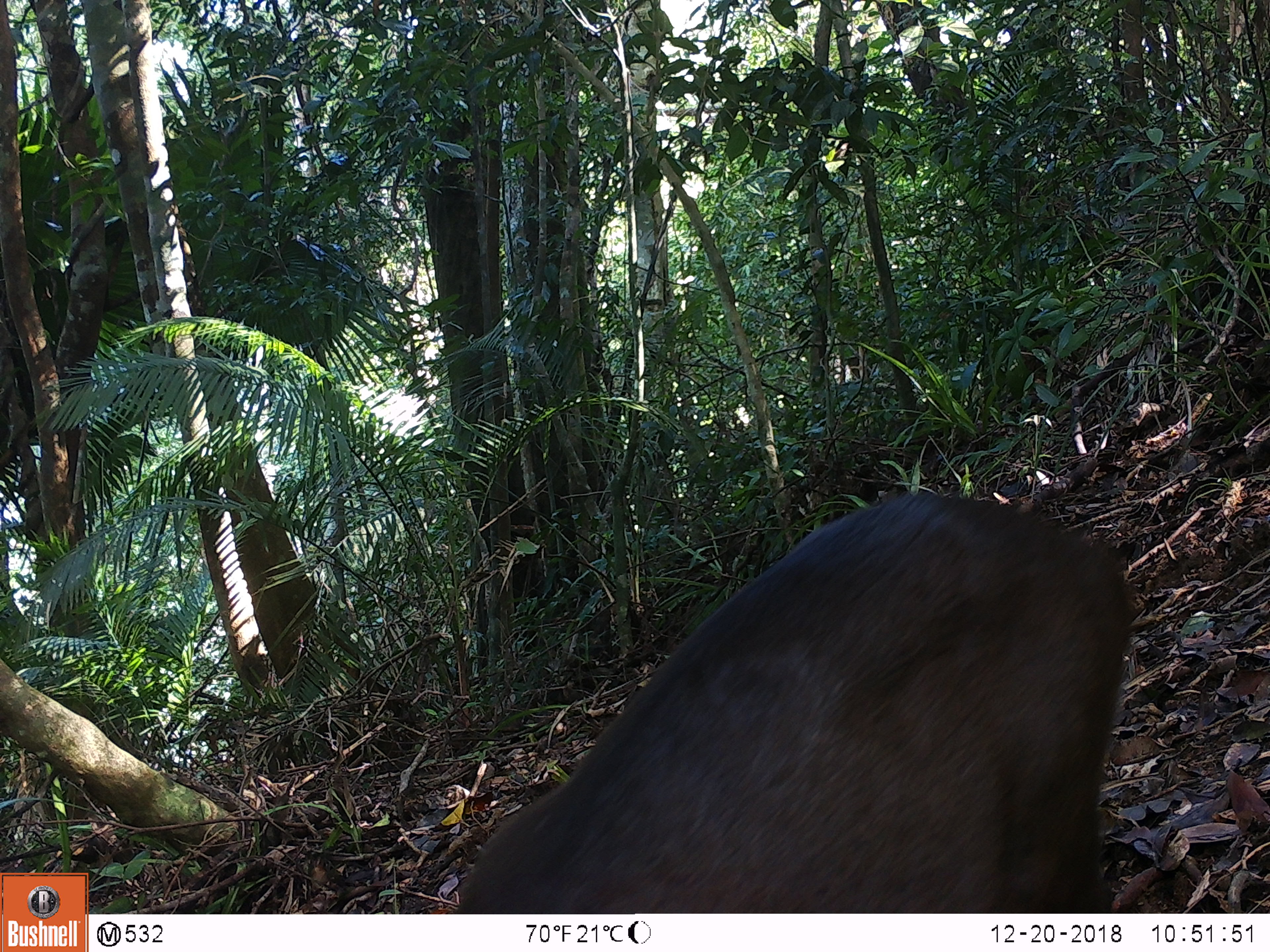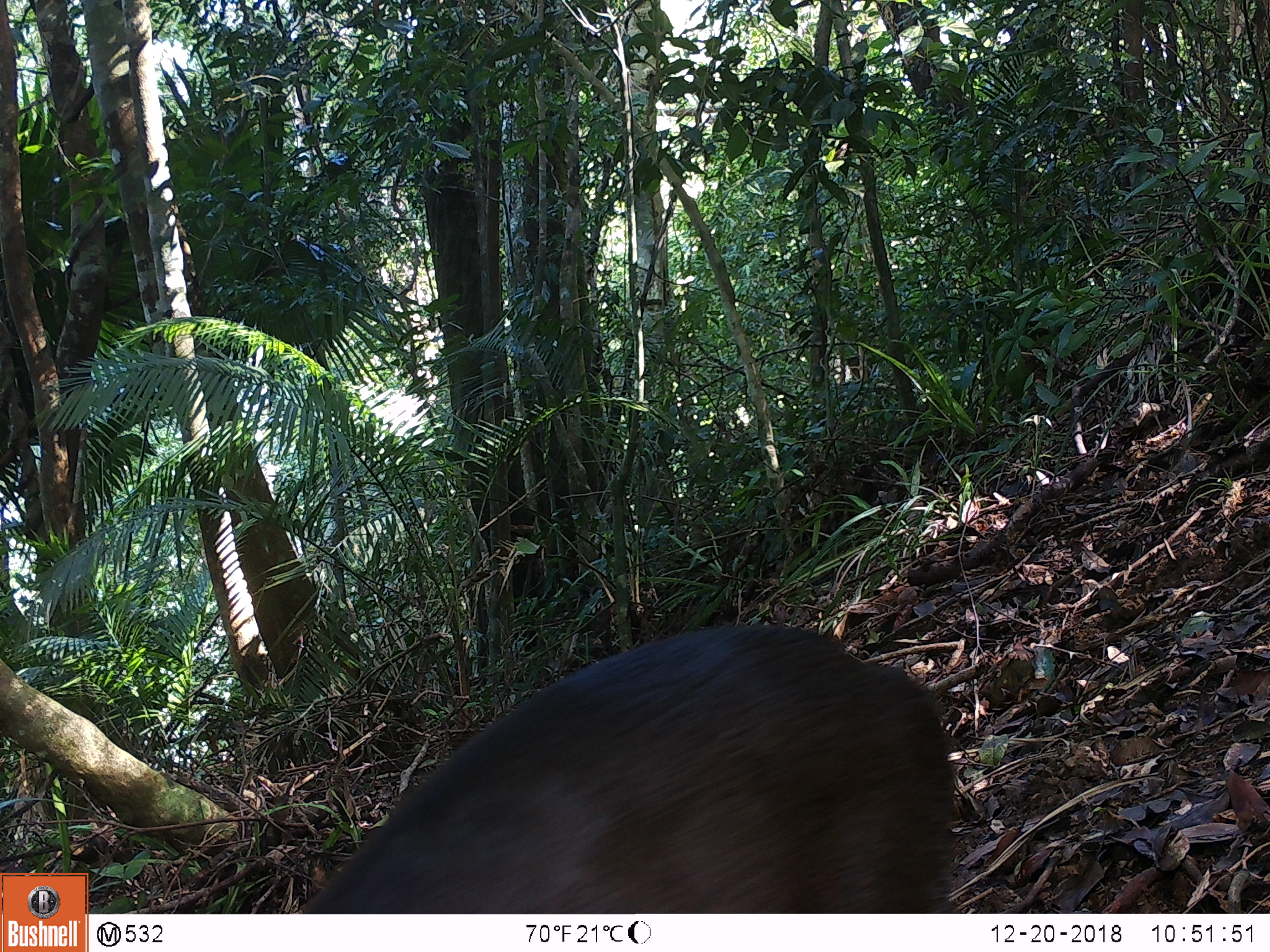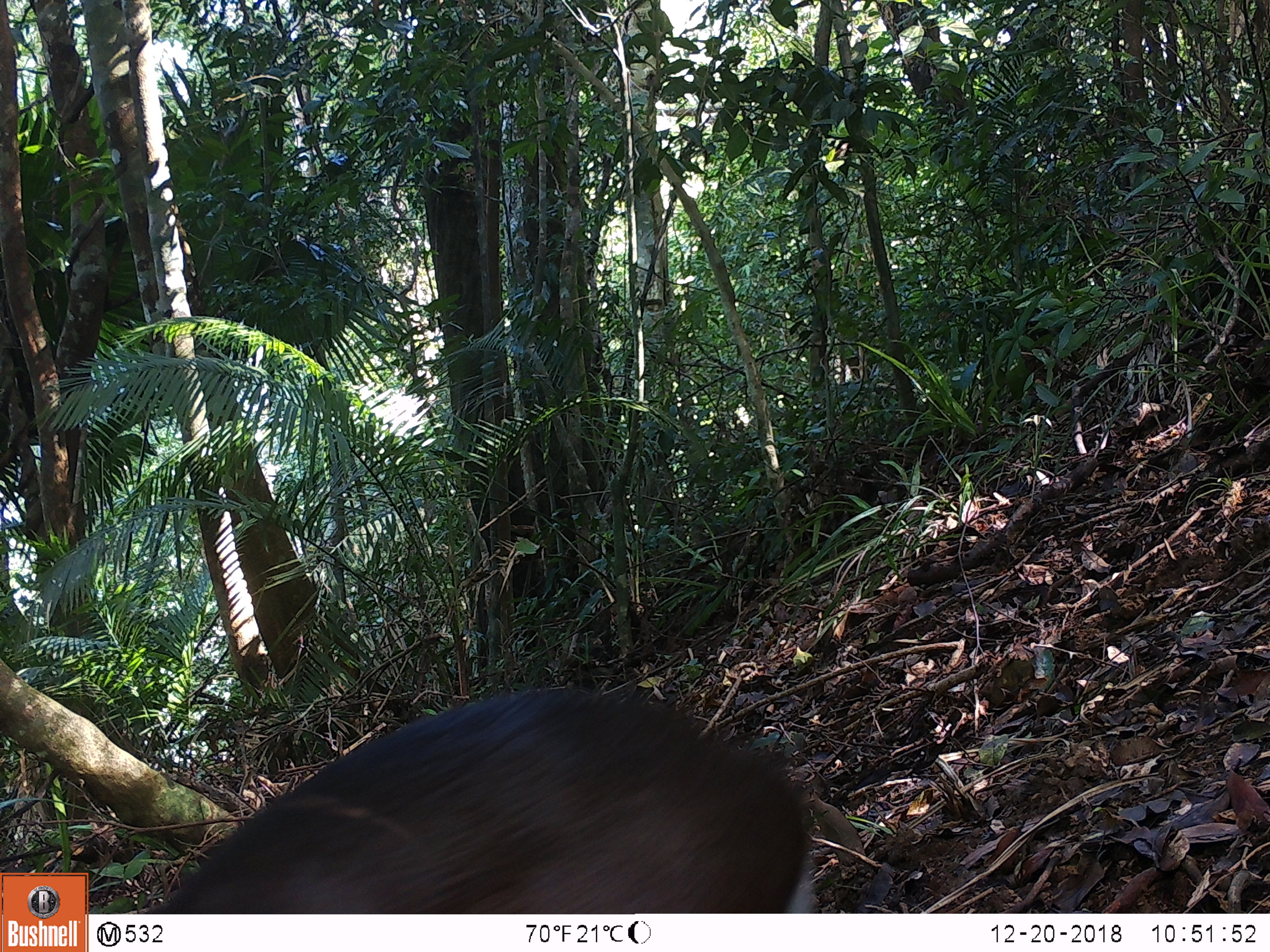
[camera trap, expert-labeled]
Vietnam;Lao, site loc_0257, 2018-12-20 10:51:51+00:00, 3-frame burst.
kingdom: Animalia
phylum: Chordata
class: Mammalia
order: Artiodactyla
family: Cervidae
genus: Muntiacus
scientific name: Muntiacus rooseveltorum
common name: roosevelt's muntjac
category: roosevelts muntjac group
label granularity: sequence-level